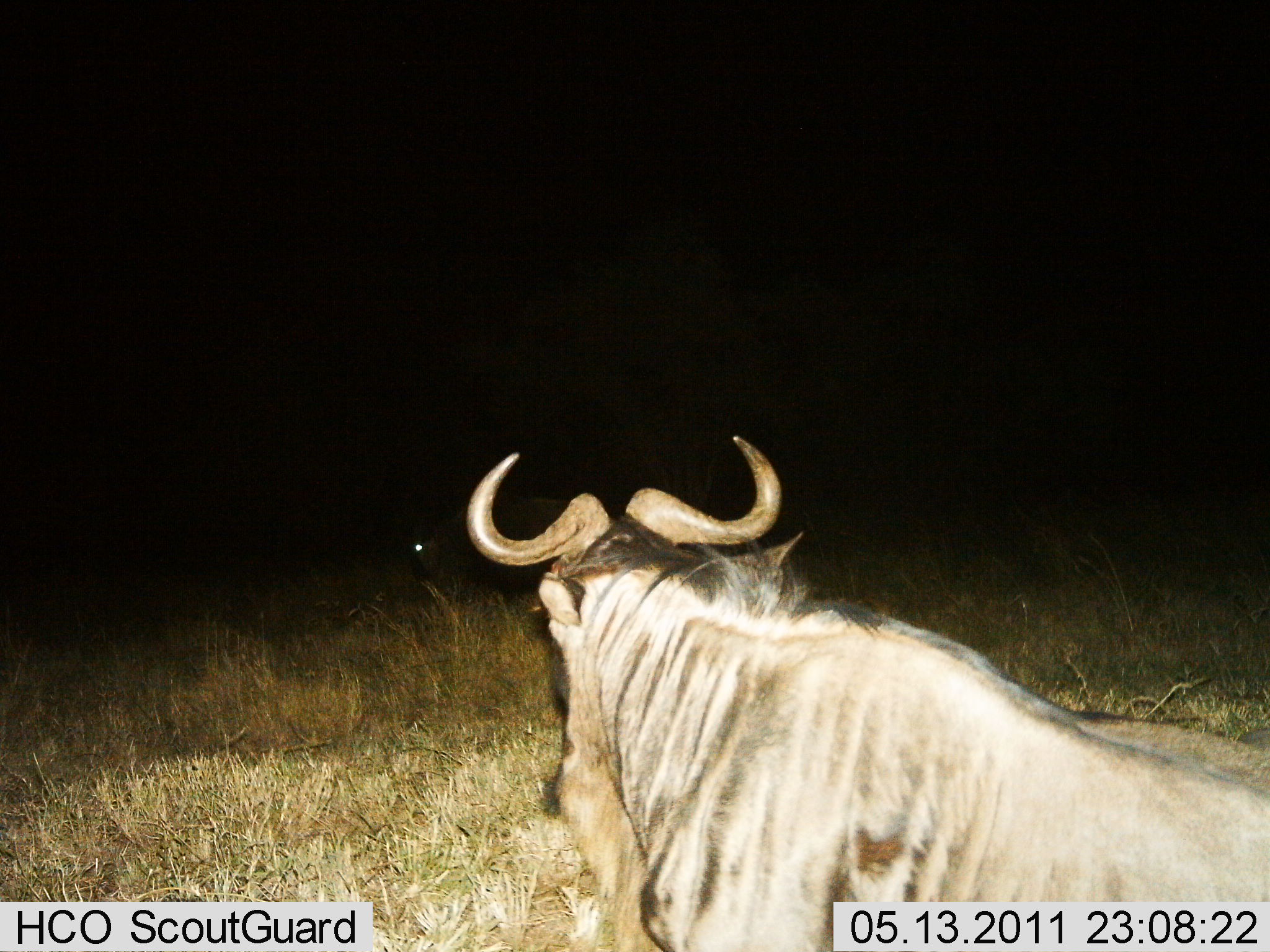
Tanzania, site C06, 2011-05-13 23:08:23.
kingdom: Animalia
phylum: Chordata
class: Mammalia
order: Artiodactyla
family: Bovidae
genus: Connochaetes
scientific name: Connochaetes taurinus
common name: blue wildebeest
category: wildebeest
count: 1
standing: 54%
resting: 38%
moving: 15%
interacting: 0%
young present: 0%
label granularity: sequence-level